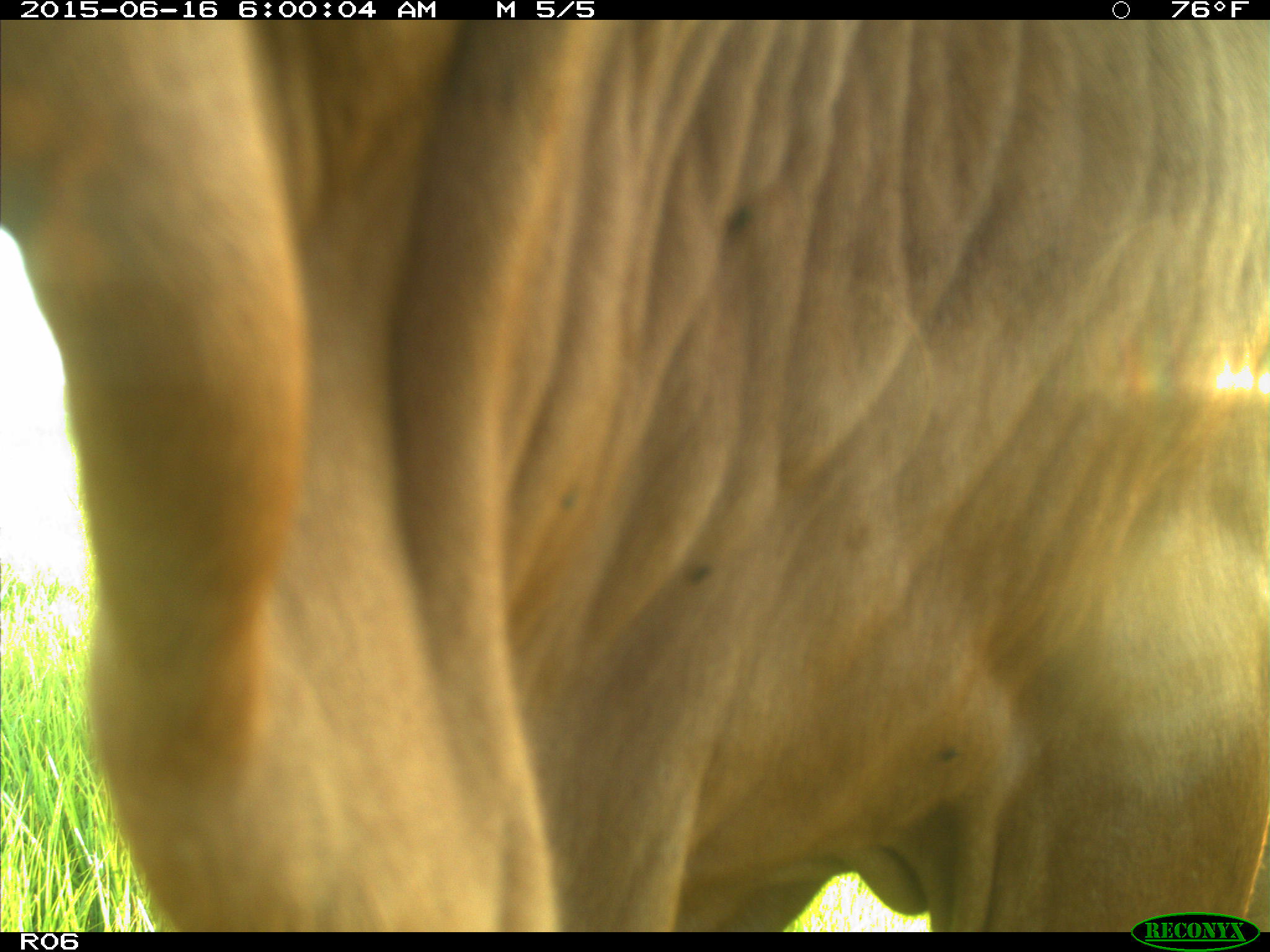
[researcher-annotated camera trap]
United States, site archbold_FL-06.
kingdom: Animalia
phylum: Chordata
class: Mammalia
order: Artiodactyla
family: Bovidae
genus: Bos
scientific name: Bos taurus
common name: domestic cow